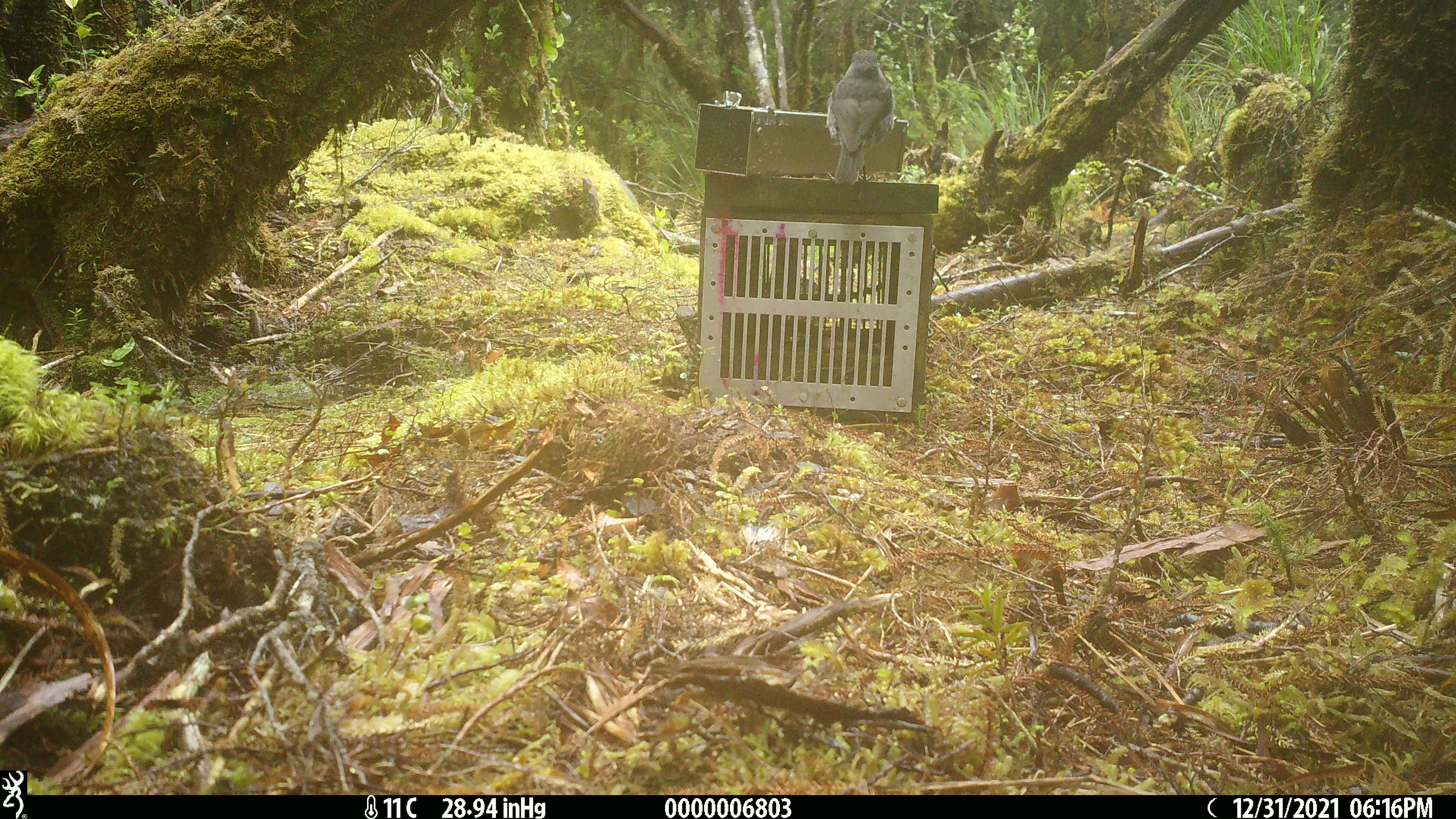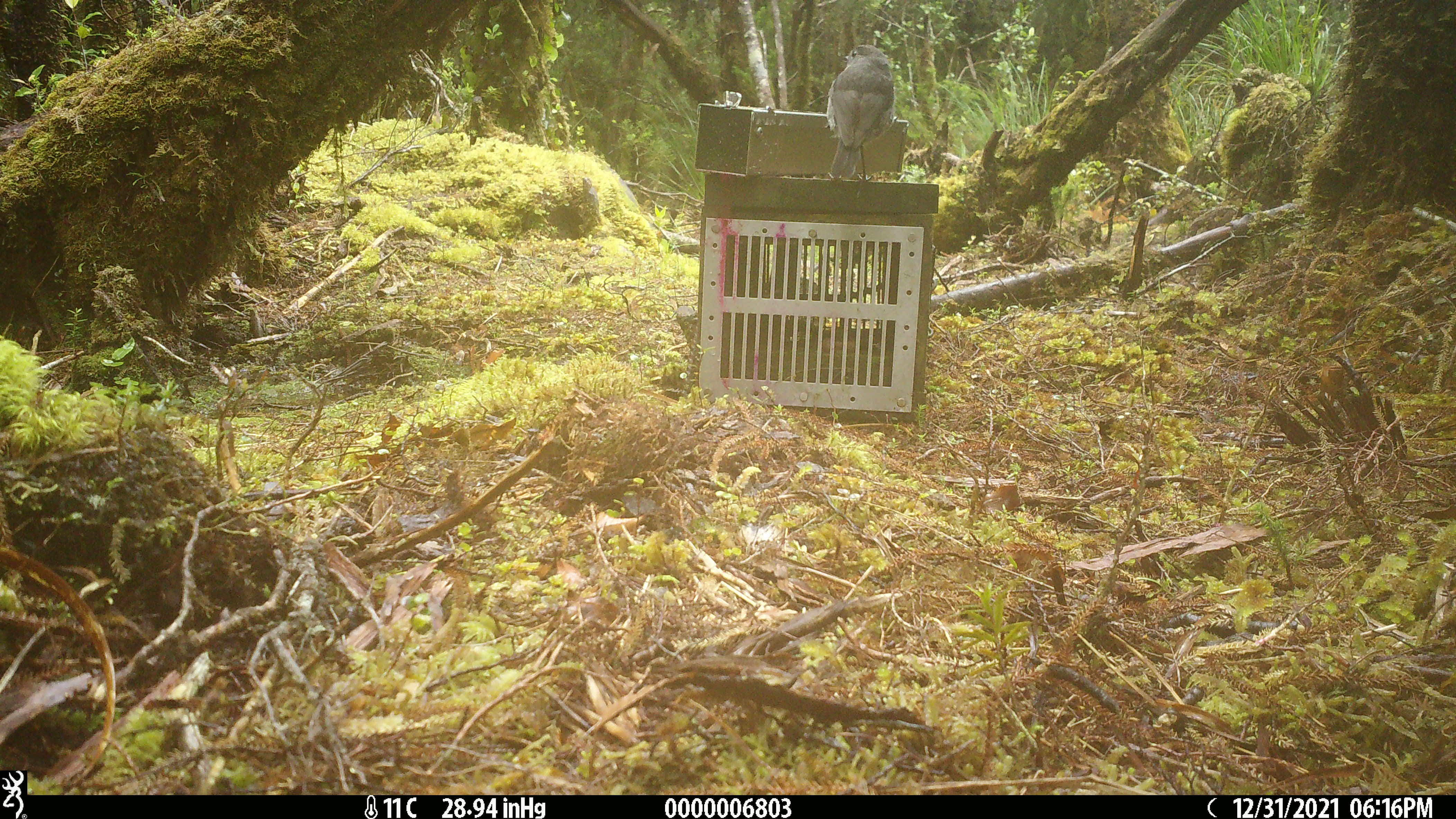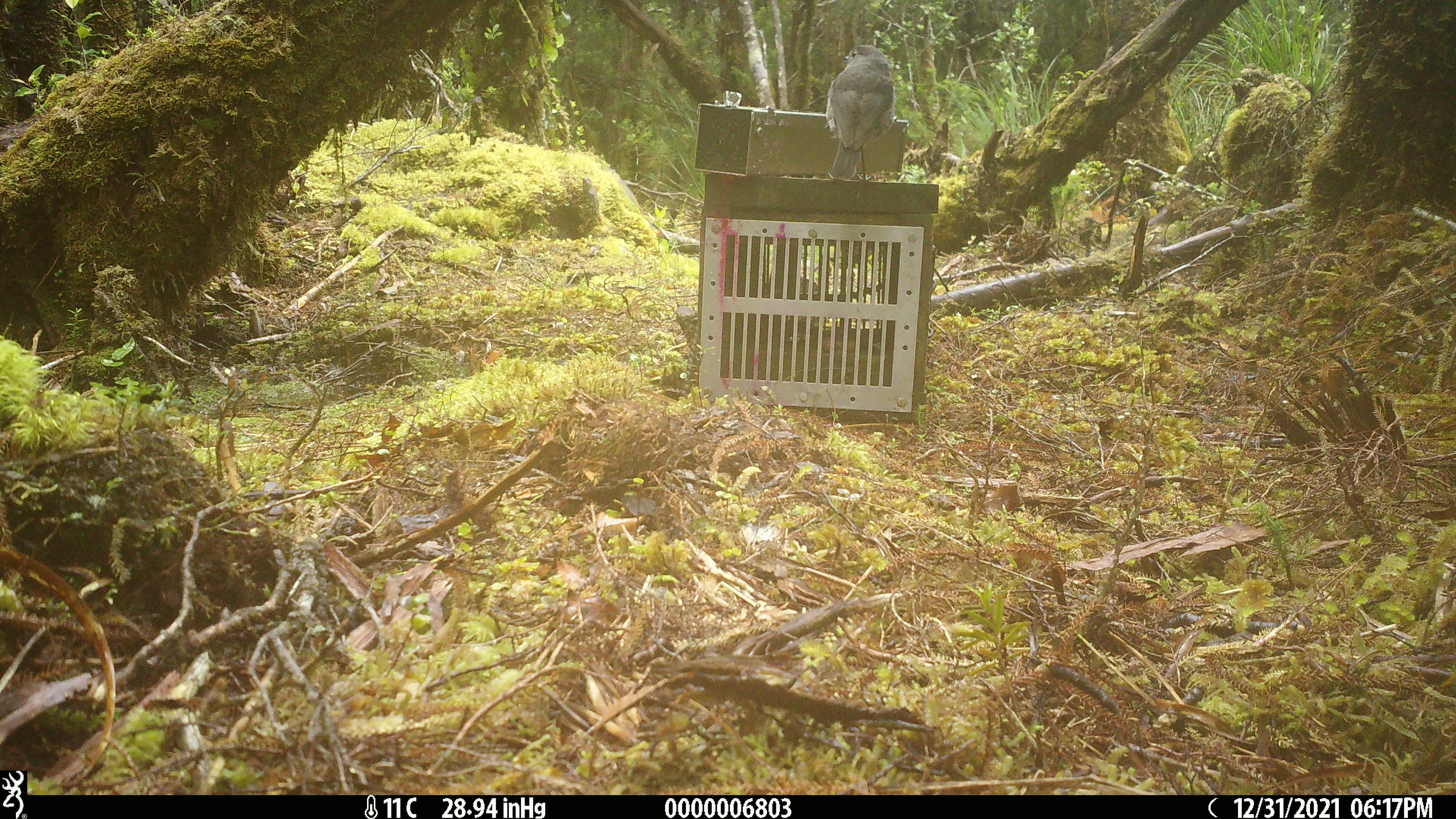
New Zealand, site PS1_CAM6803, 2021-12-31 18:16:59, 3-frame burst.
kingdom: Animalia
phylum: Chordata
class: Aves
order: Passeriformes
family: Petroicidae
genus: Petroica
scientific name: Petroica australis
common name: new zealand robin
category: robin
Robin (new zealand robin) (Petroica australis).